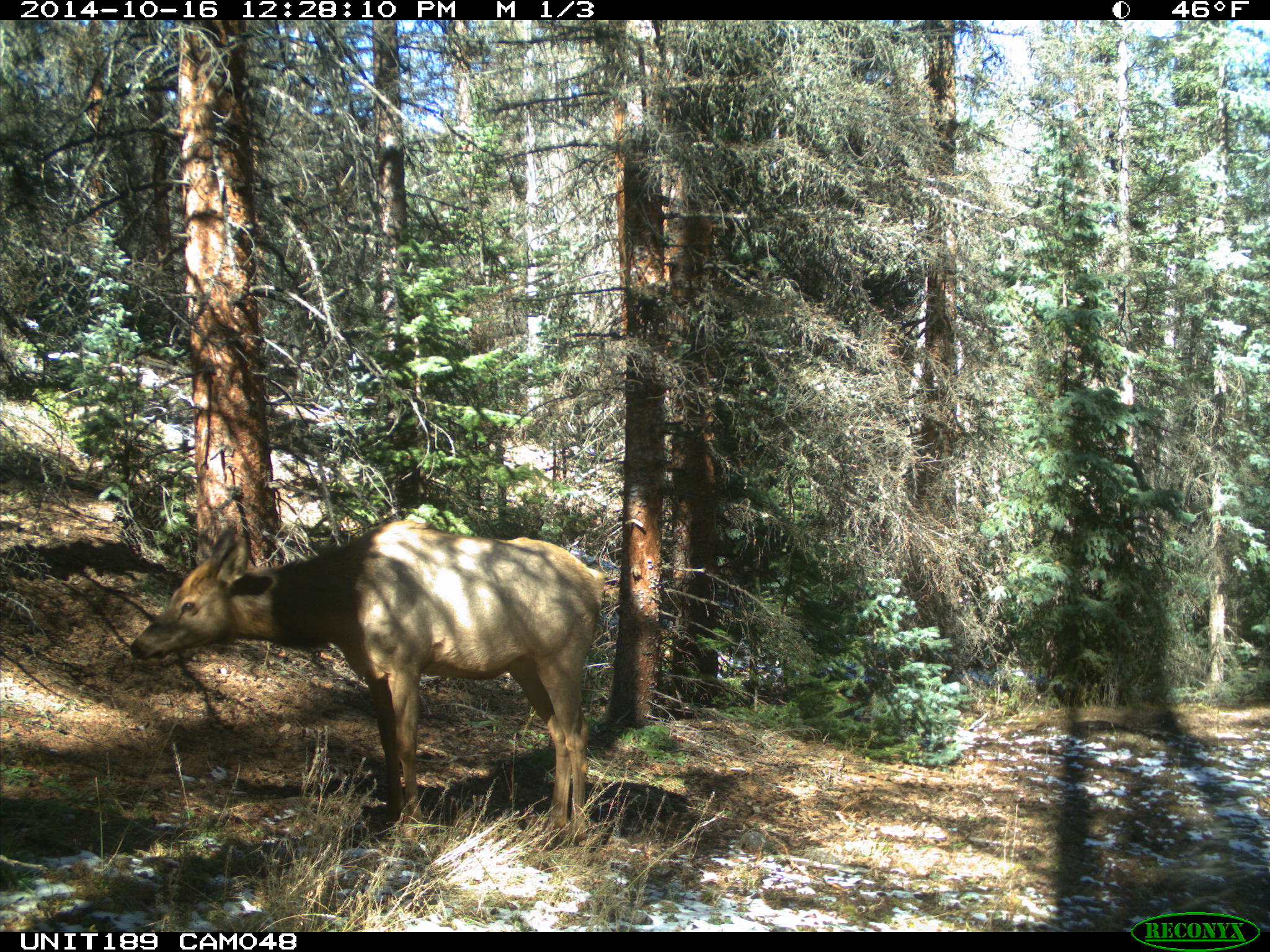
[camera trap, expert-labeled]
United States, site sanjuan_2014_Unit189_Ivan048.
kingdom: Animalia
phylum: Chordata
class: Mammalia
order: Artiodactyla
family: Cervidae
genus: Cervus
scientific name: Cervus elaphus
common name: red deer